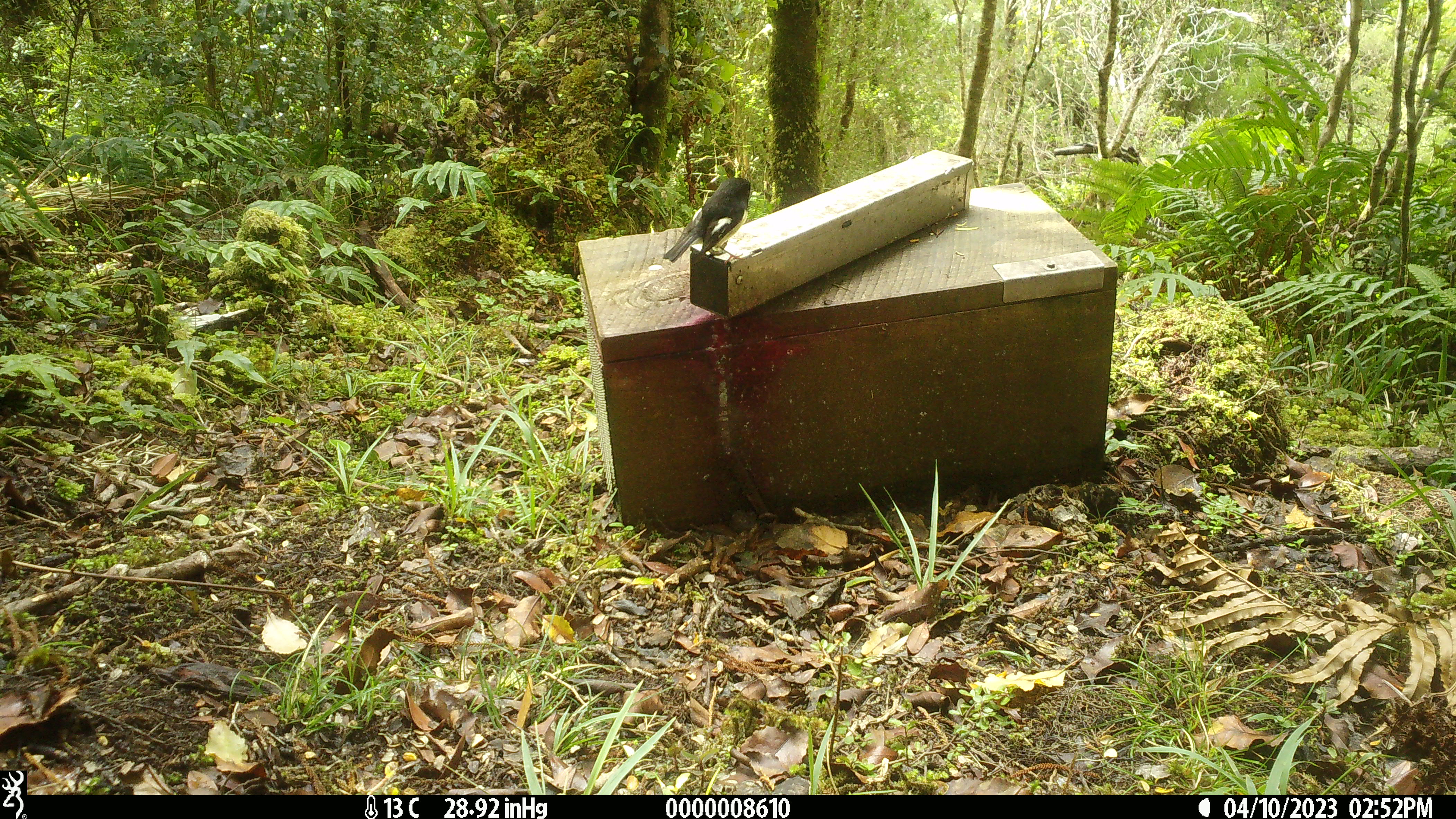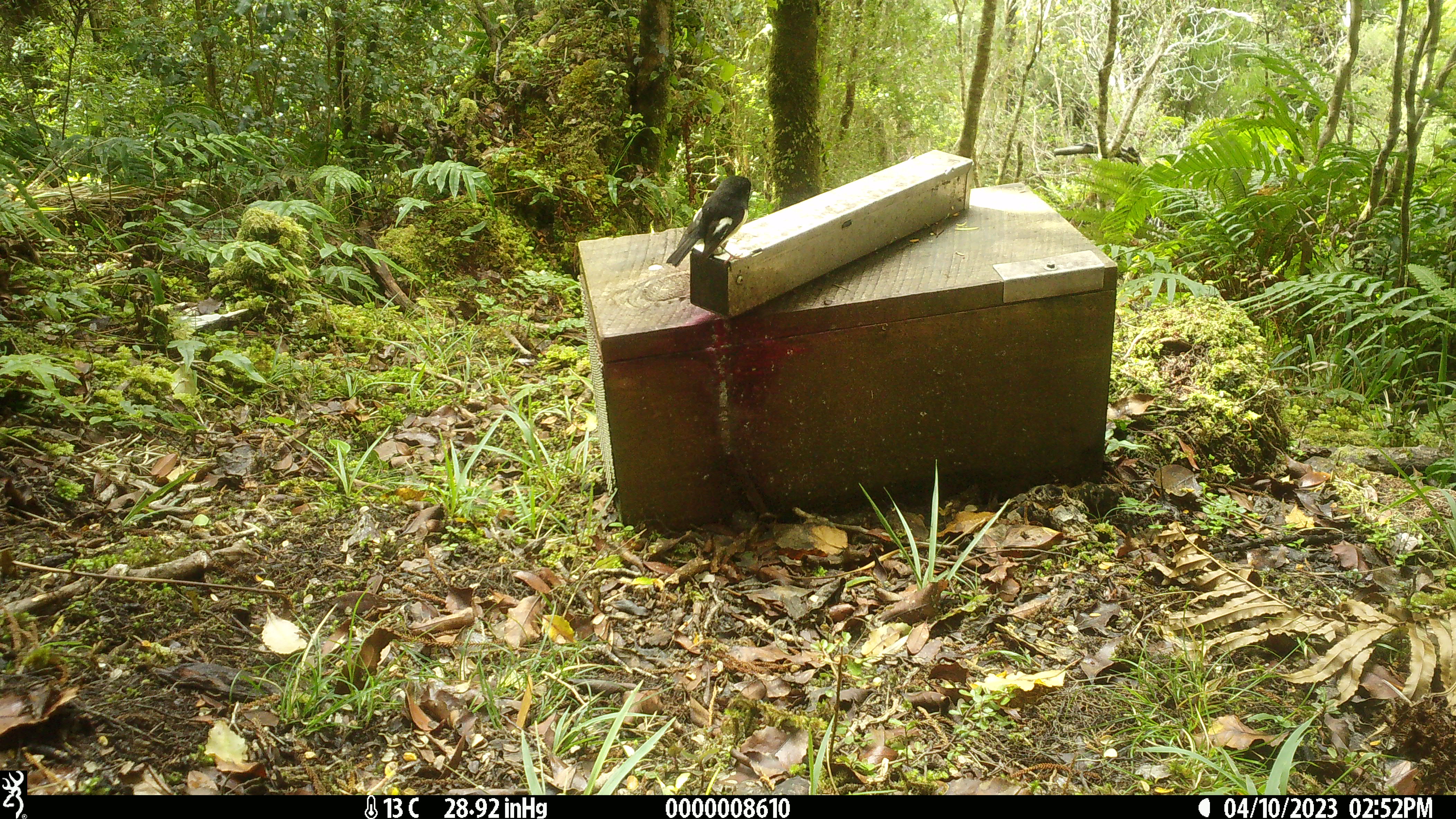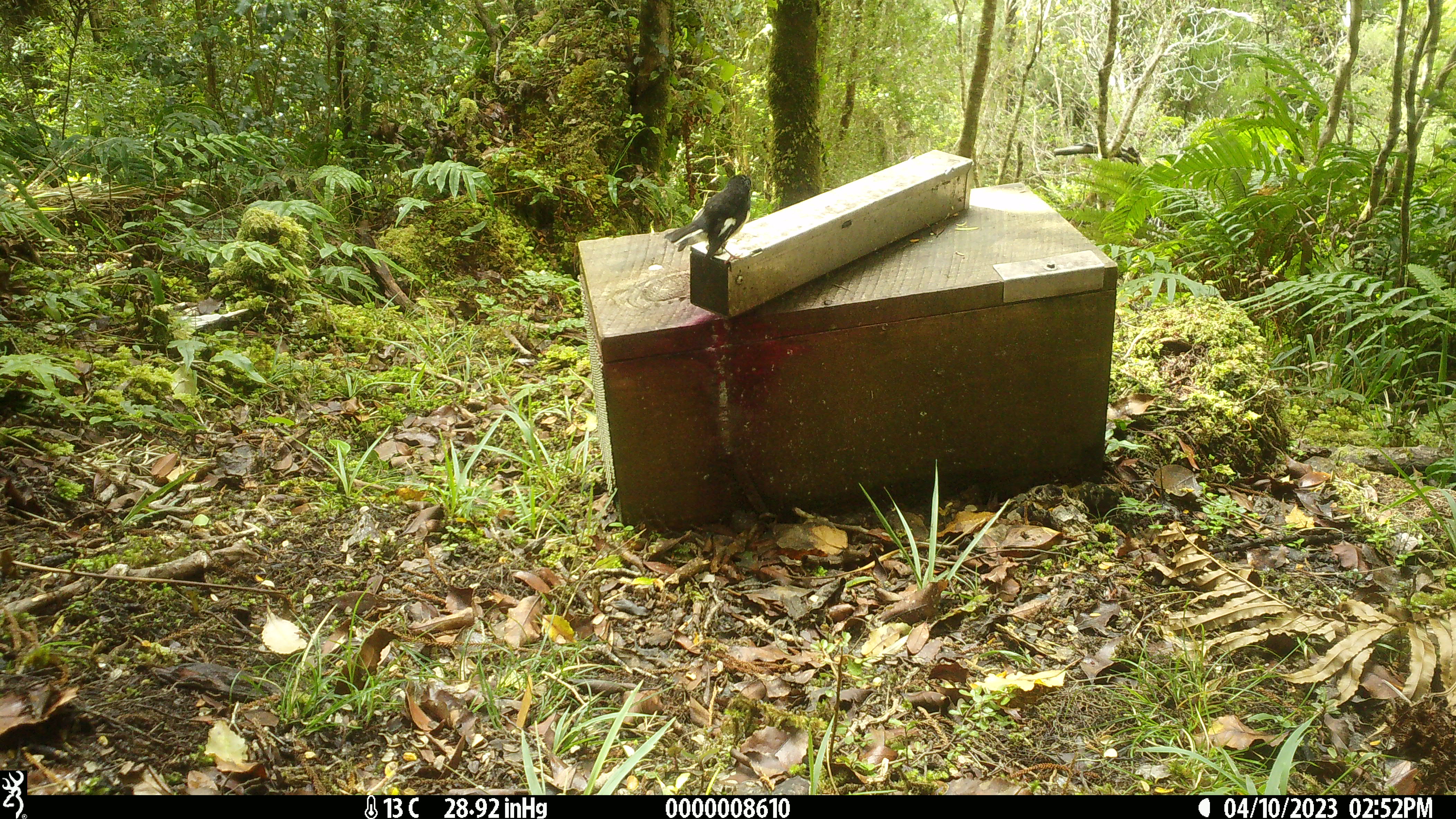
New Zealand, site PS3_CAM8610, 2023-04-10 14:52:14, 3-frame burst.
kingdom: Animalia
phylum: Chordata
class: Aves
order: Passeriformes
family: Petroicidae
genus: Petroica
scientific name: Petroica macrocephala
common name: tomtit